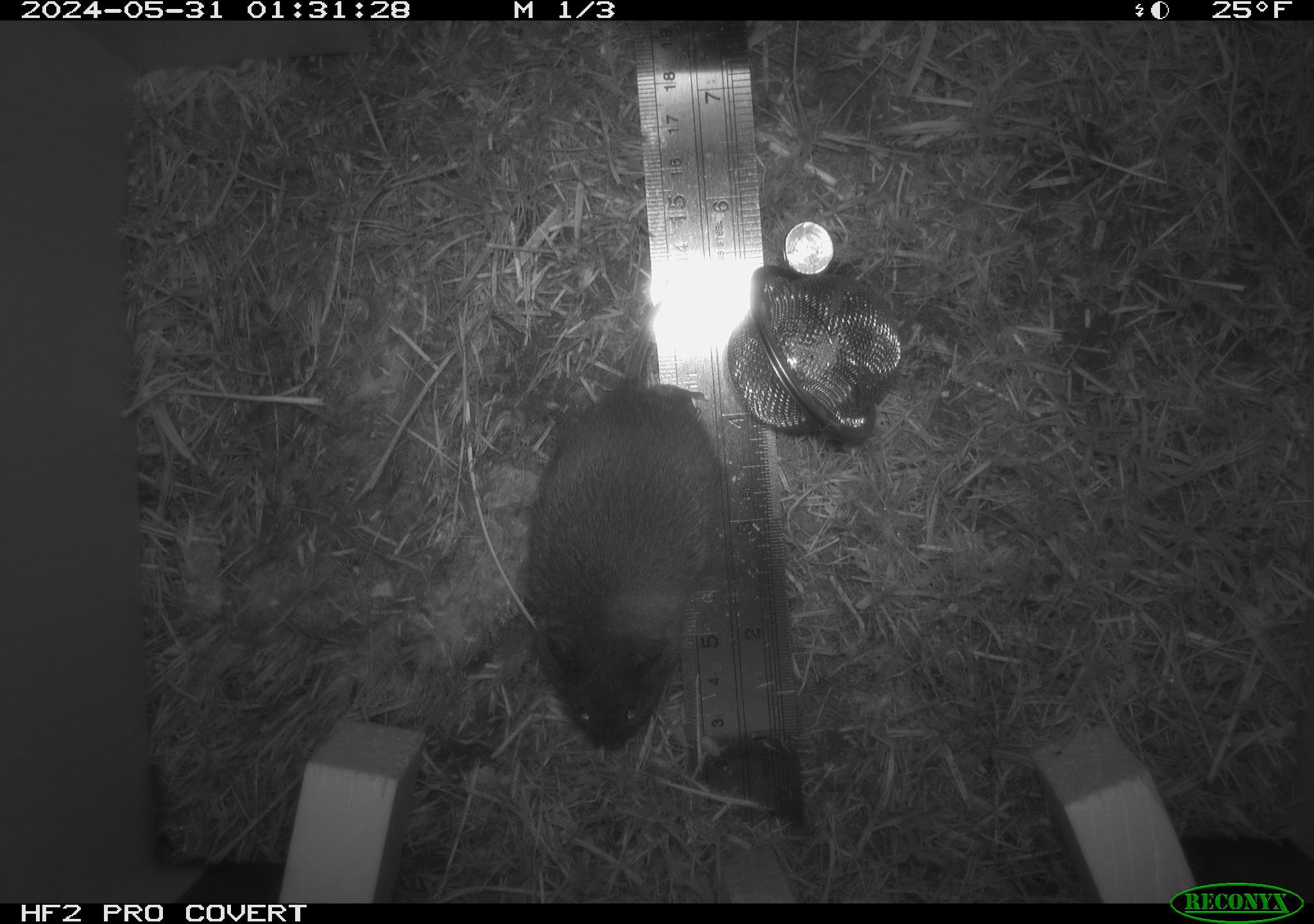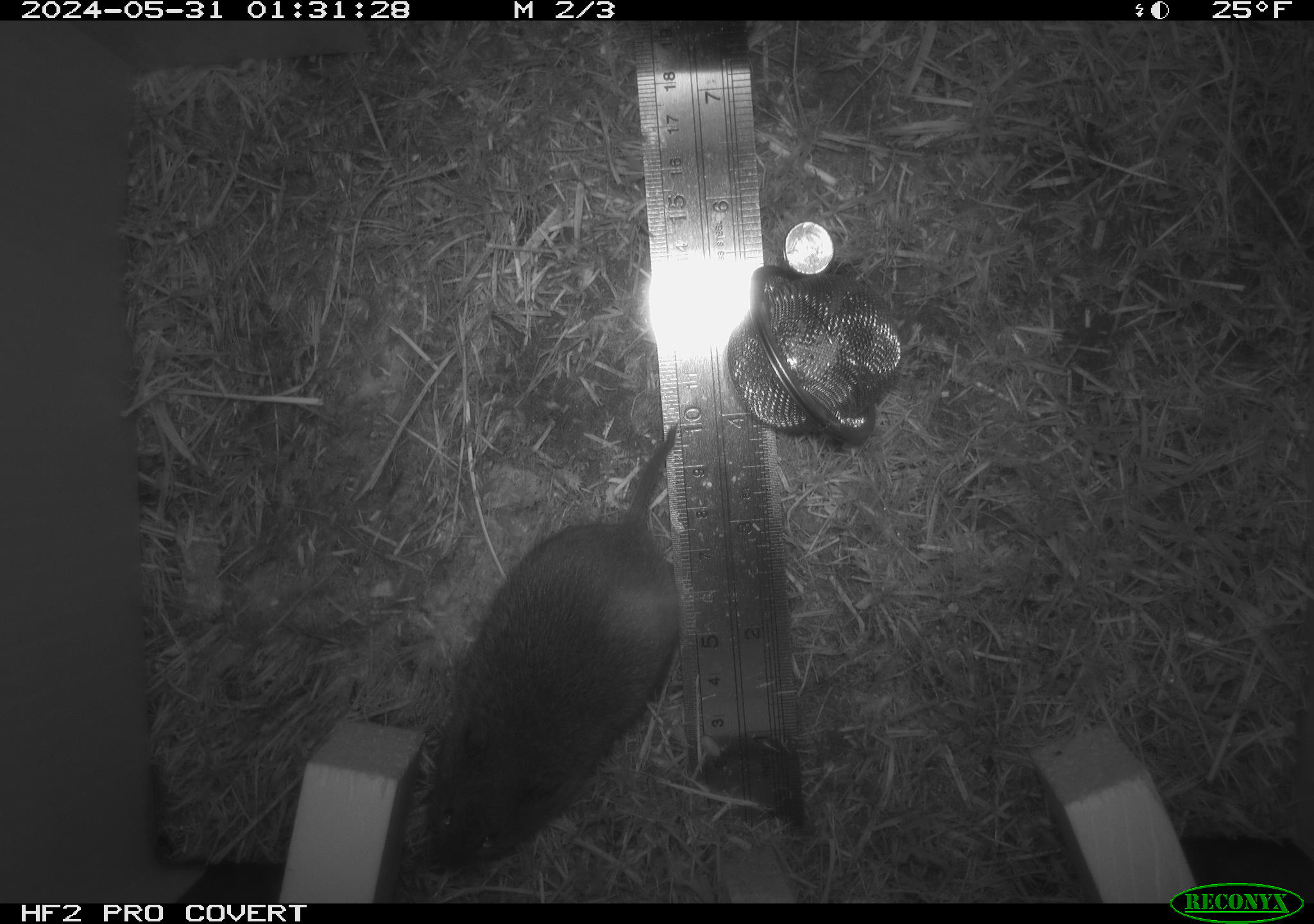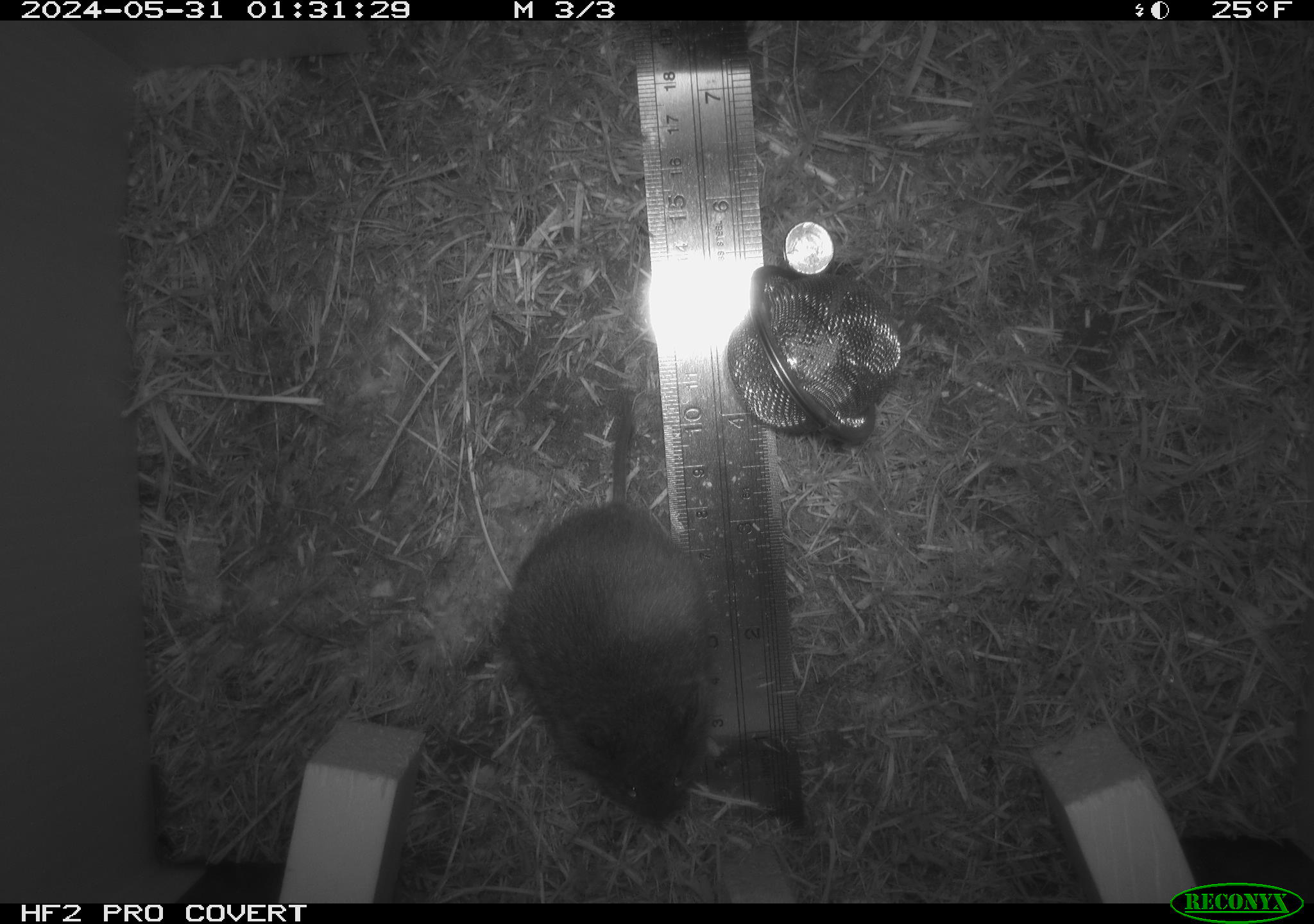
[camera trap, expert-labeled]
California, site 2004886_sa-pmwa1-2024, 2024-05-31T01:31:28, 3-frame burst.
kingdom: Animalia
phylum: Chordata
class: Mammalia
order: Rodentia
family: Cricetidae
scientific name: Arvicolinae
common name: voles, lemmings, and muskrats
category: arvicolinae subfamily